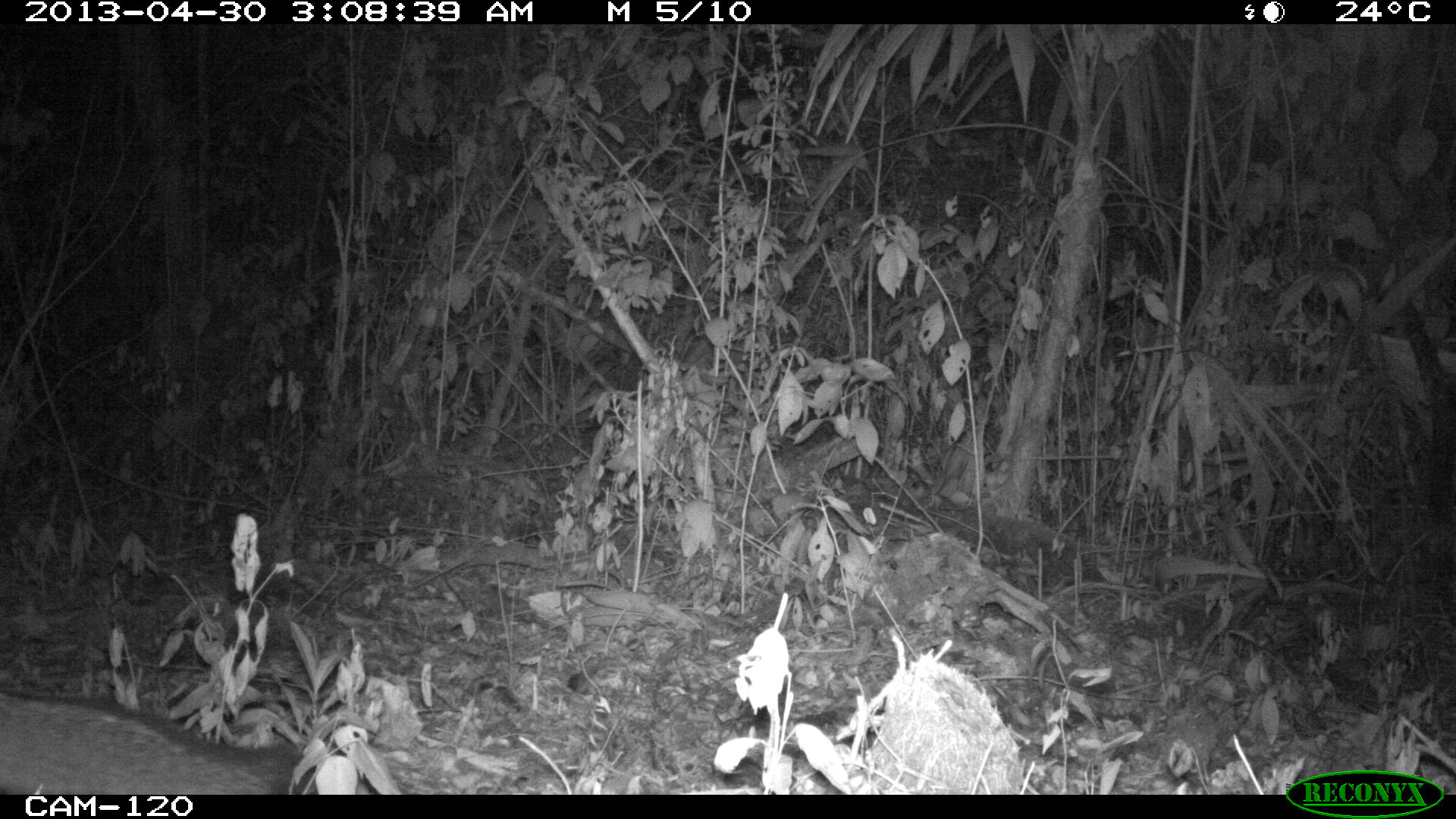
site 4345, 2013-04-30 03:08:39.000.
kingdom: Animalia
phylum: Chordata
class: Mammalia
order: Carnivora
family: Canidae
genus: Urocyon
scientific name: Urocyon cinereoargenteus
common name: gray fox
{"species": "Urocyon cinereoargenteus (gray fox)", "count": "1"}